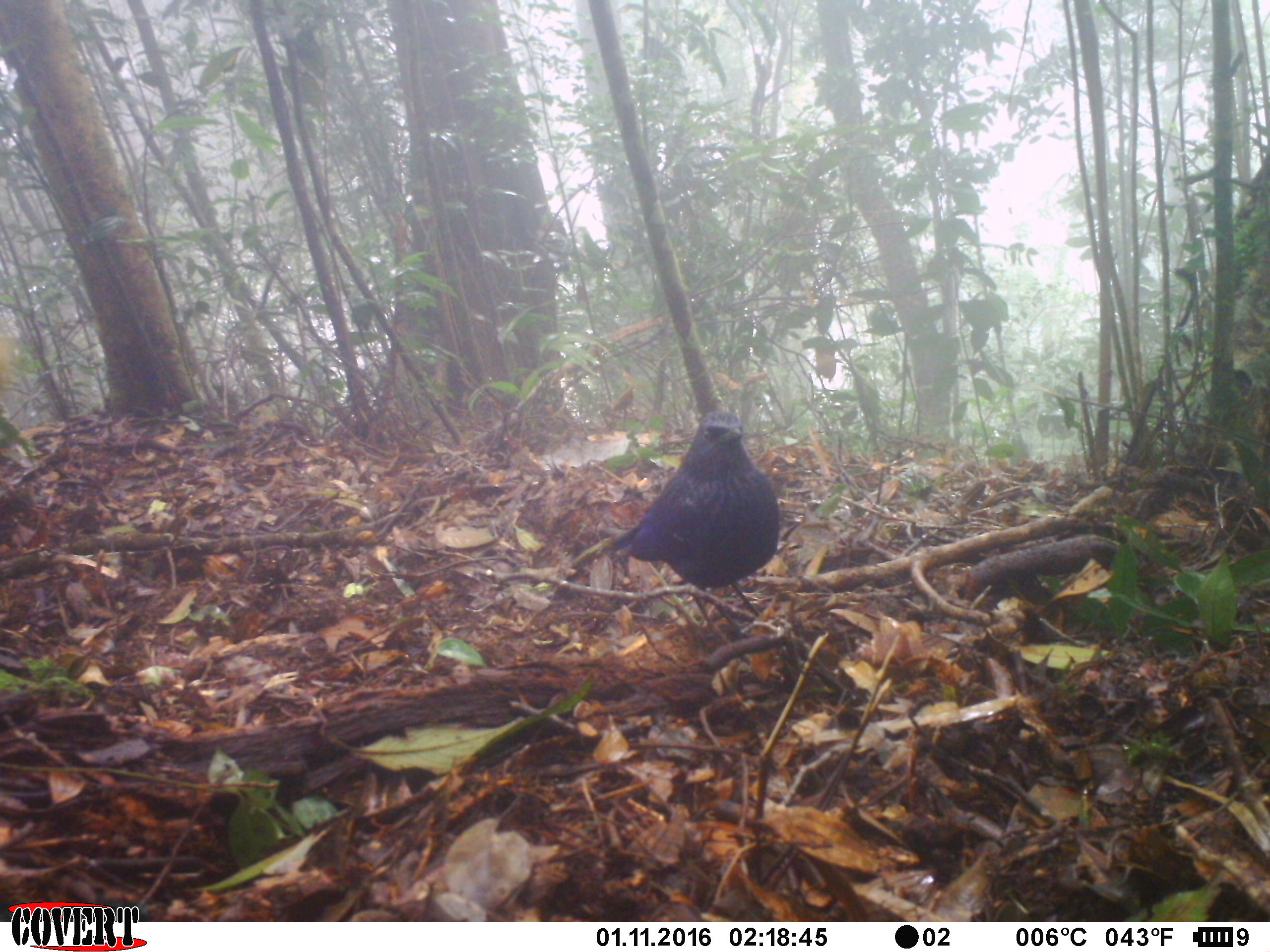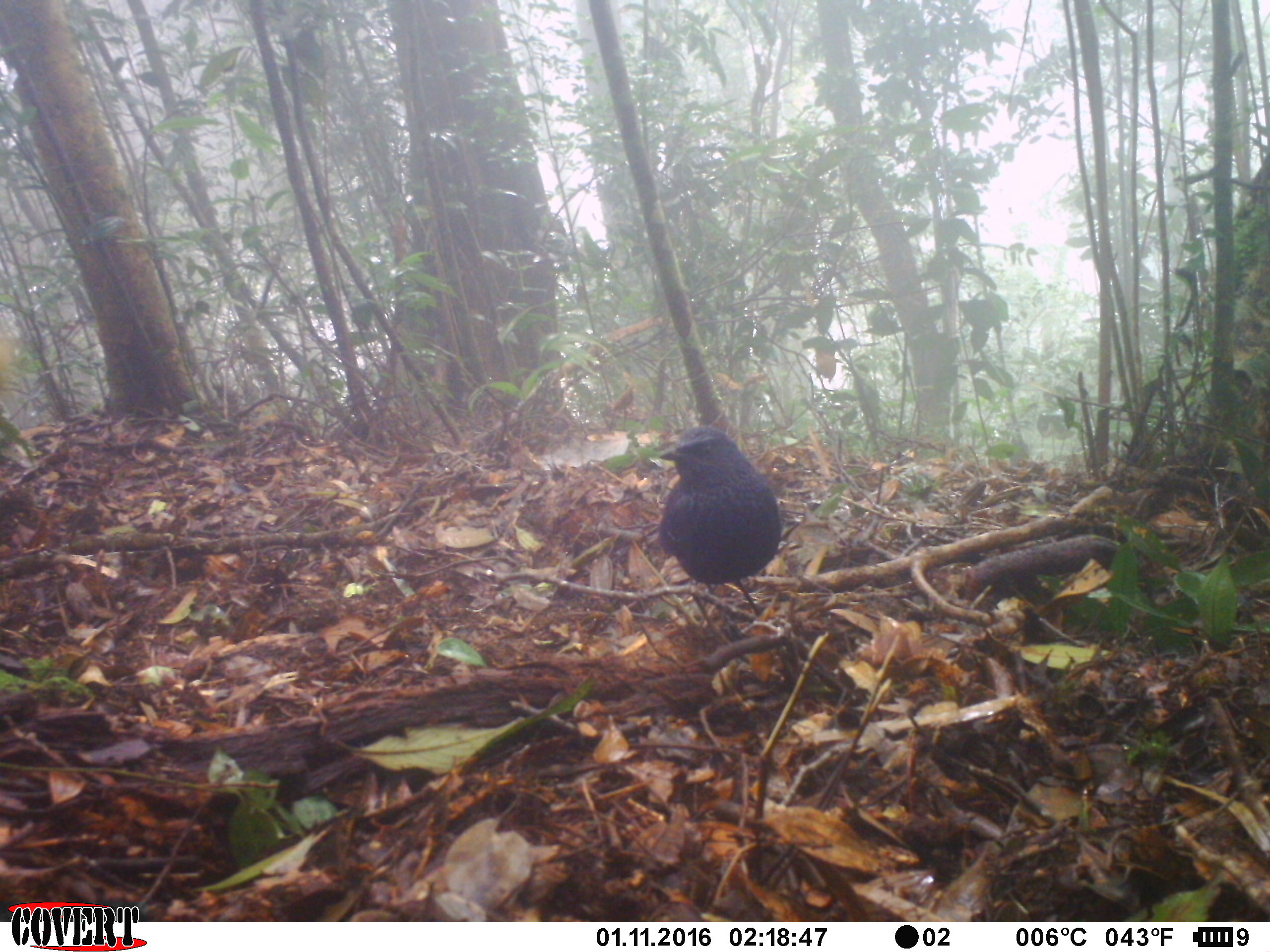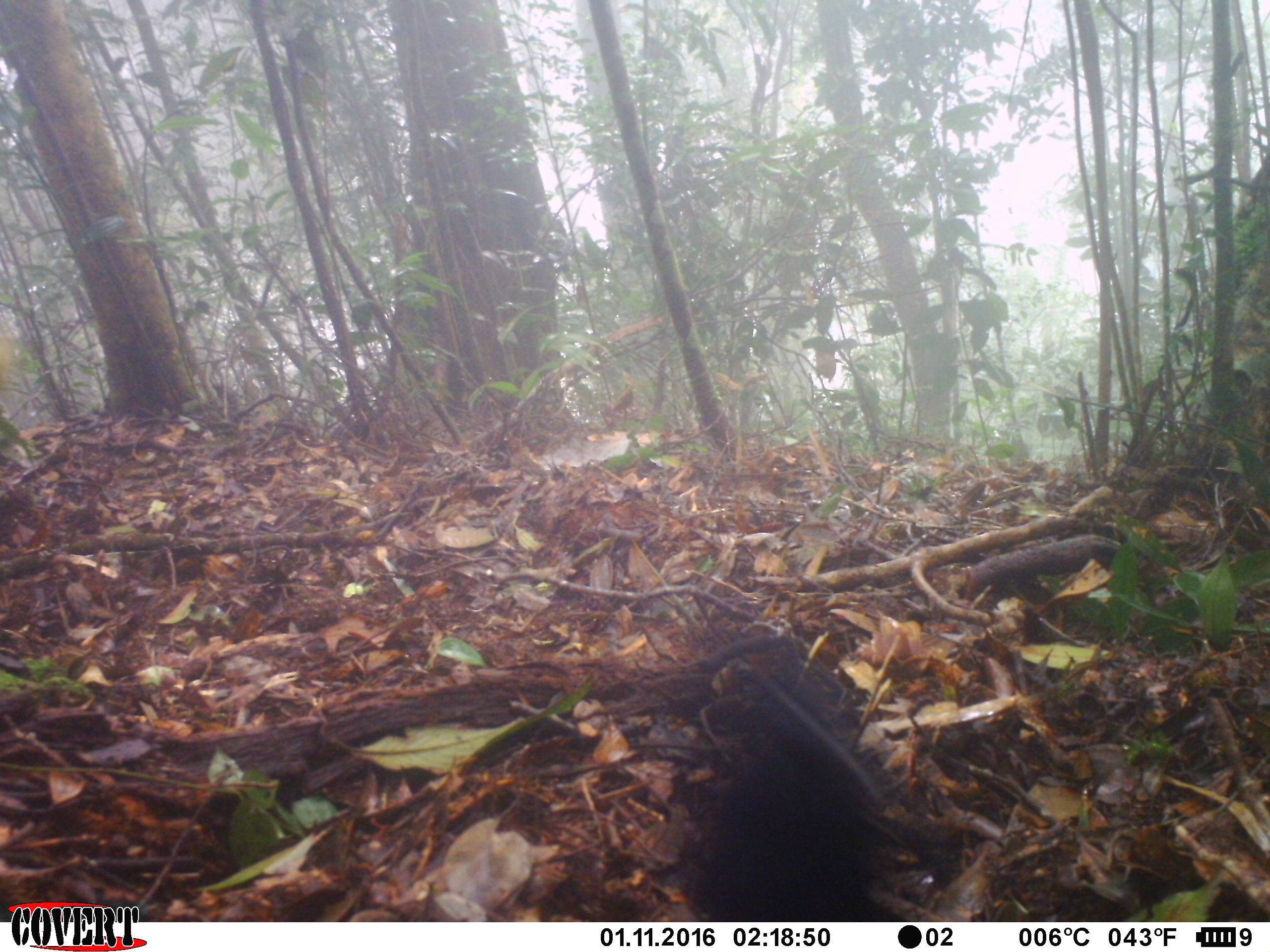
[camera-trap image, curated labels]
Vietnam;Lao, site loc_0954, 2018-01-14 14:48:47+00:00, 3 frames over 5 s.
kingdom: Animalia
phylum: Chordata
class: Aves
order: Passeriformes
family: Muscicapidae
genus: Myophonus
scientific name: Myophonus caeruleus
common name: blue whistling thrush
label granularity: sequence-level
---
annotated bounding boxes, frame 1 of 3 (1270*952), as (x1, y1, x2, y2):
blue whistling thrush: (610, 410, 779, 643)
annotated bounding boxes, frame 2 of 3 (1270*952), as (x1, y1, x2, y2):
blue whistling thrush: (652, 425, 782, 643)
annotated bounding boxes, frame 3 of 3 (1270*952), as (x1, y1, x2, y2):
blue whistling thrush: (691, 642, 930, 922)